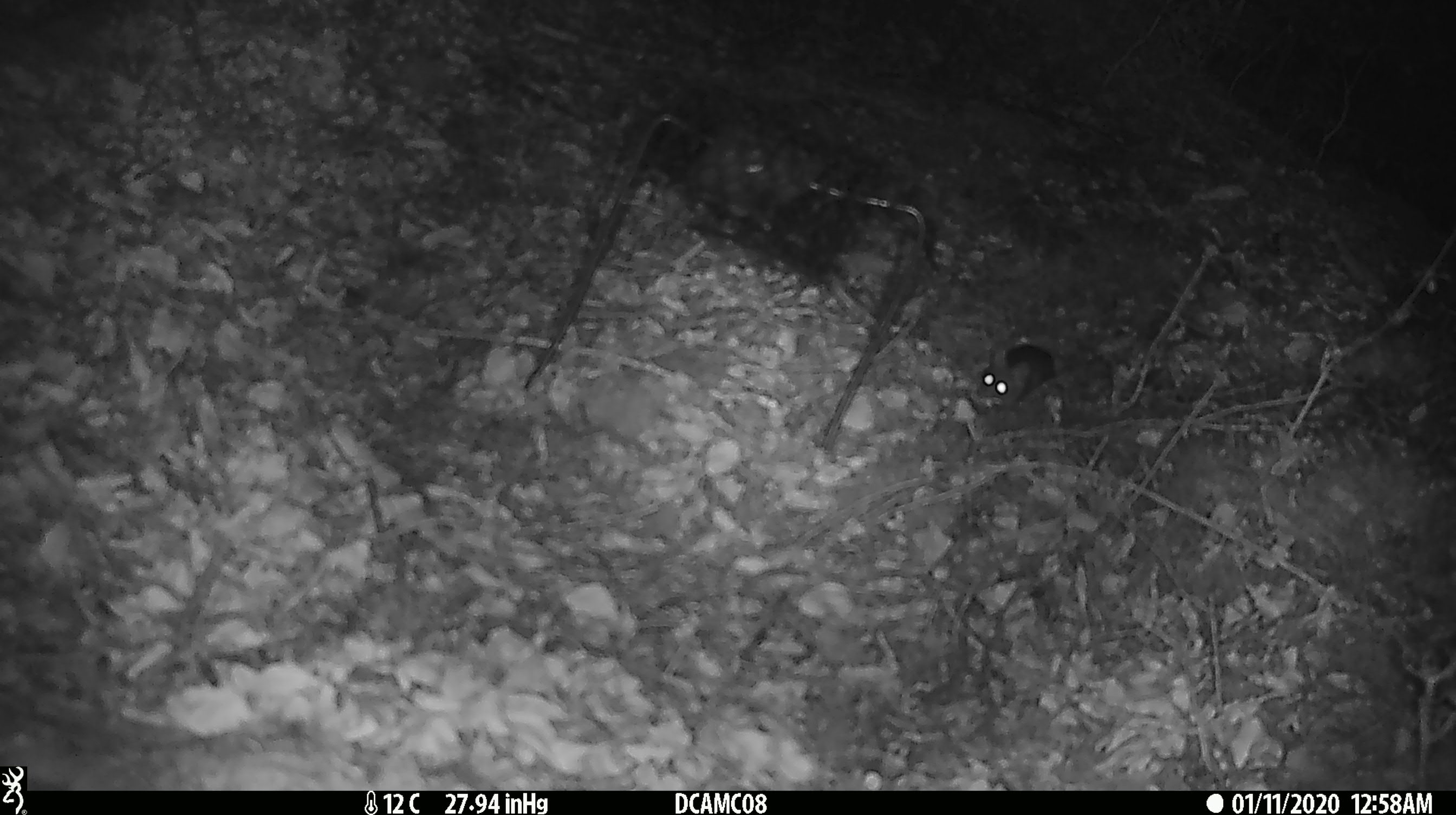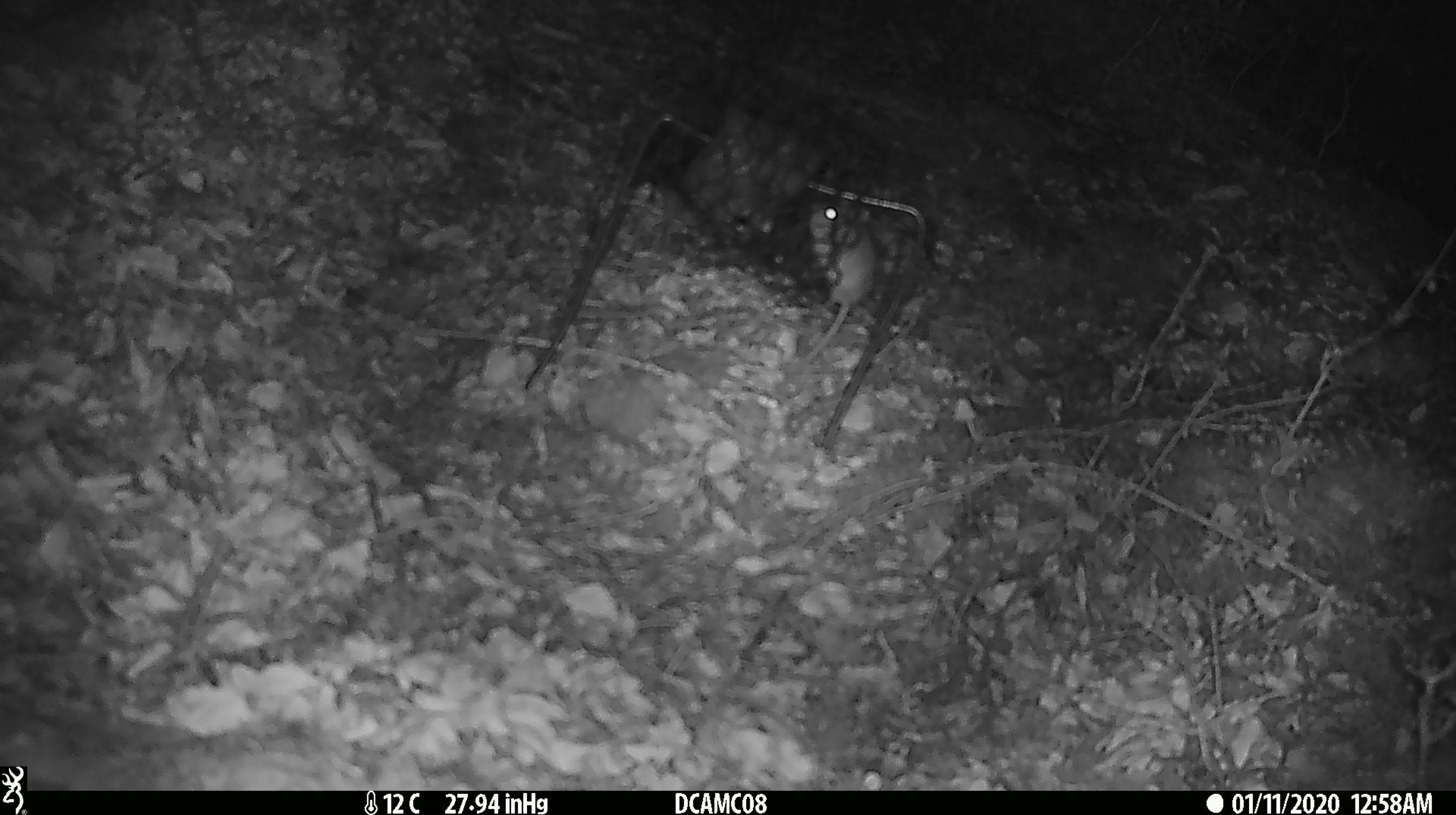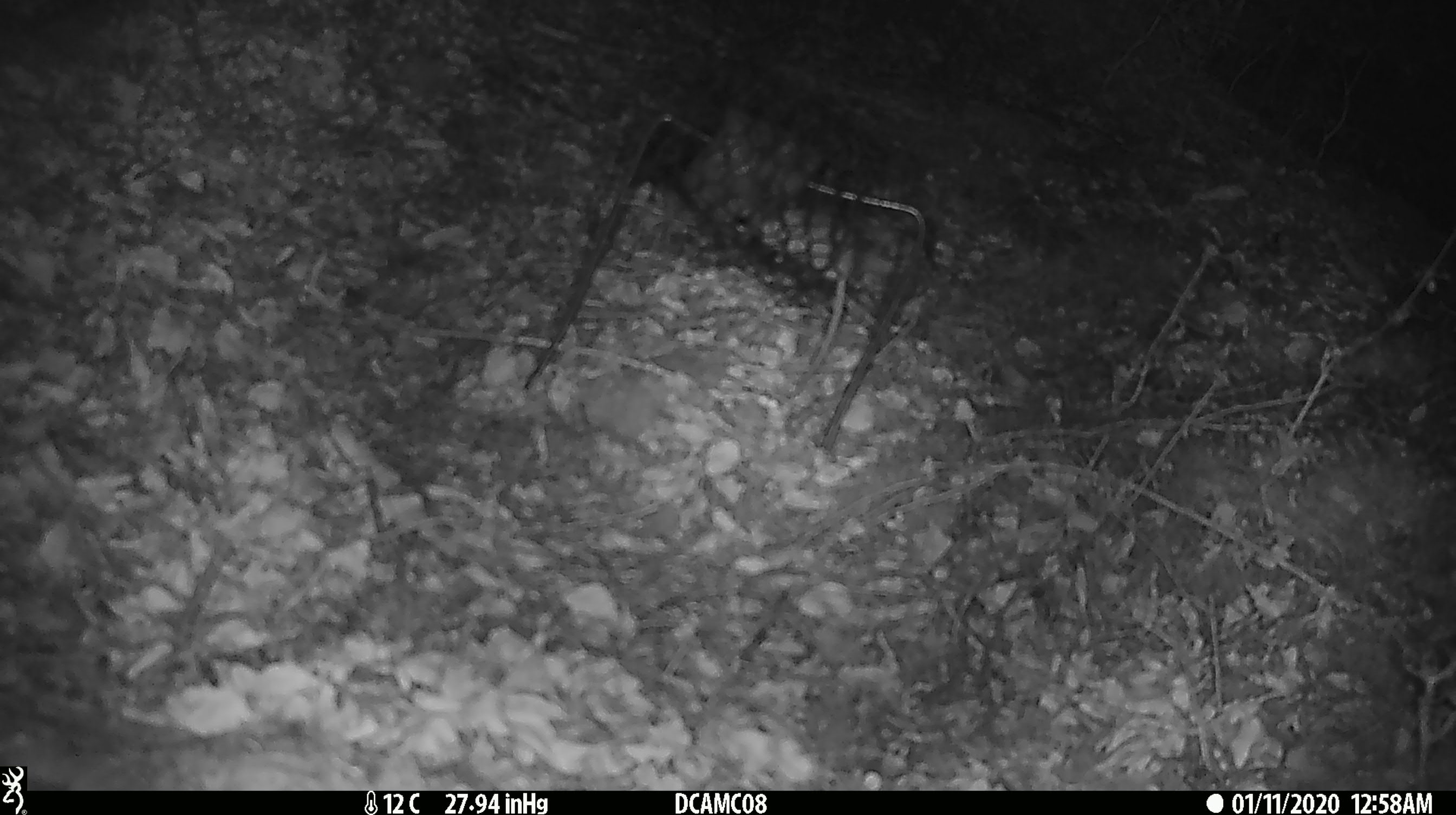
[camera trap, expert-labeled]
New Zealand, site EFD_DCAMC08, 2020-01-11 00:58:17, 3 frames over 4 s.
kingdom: Animalia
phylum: Chordata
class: Mammalia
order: Rodentia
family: Muridae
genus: Mus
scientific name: Mus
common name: mouse